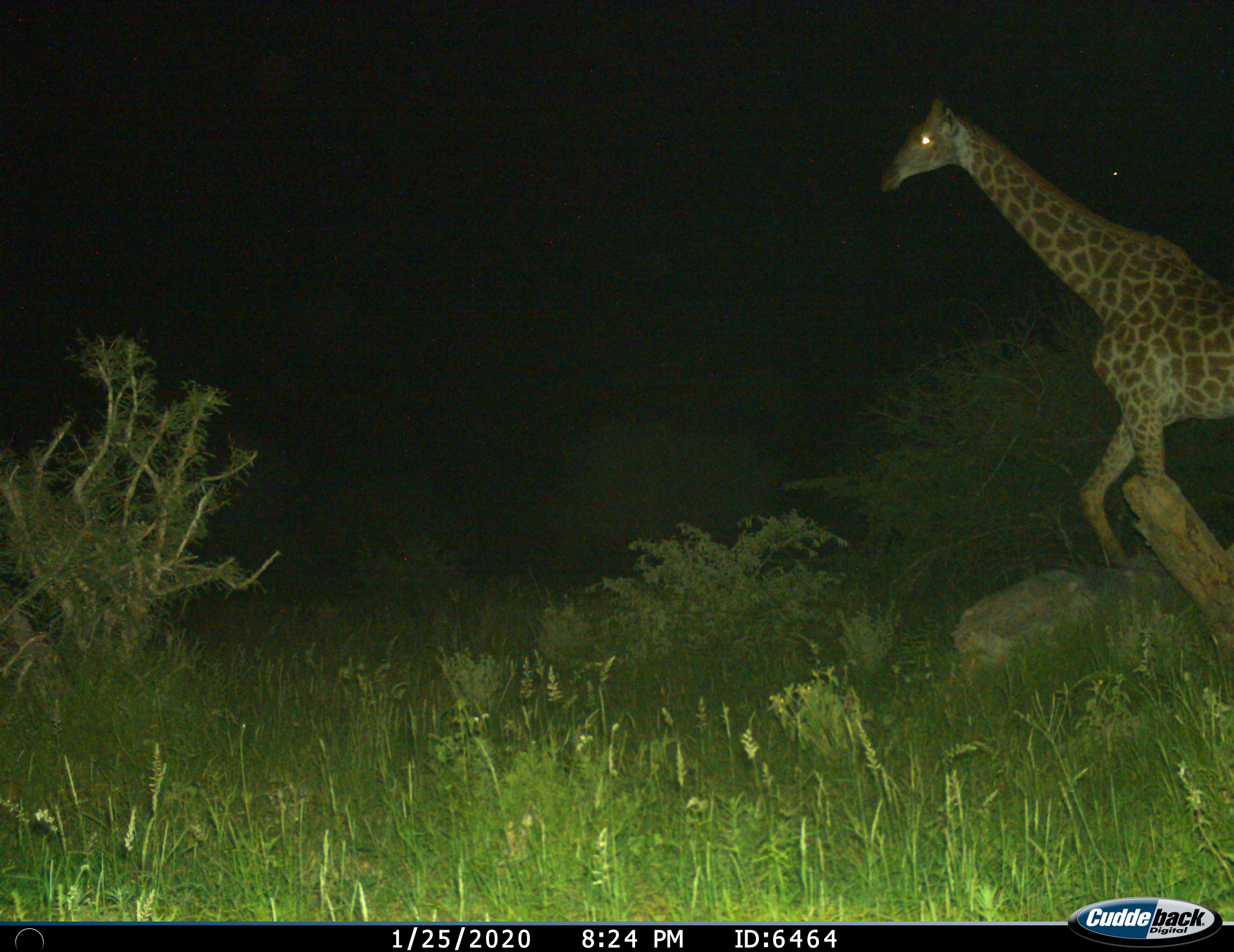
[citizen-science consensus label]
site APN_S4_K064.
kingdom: Animalia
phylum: Chordata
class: Mammalia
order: Artiodactyla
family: Giraffidae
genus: Giraffa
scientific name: Giraffa camelopardalis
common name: giraffe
Giraffe (Giraffa camelopardalis), count 1. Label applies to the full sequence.